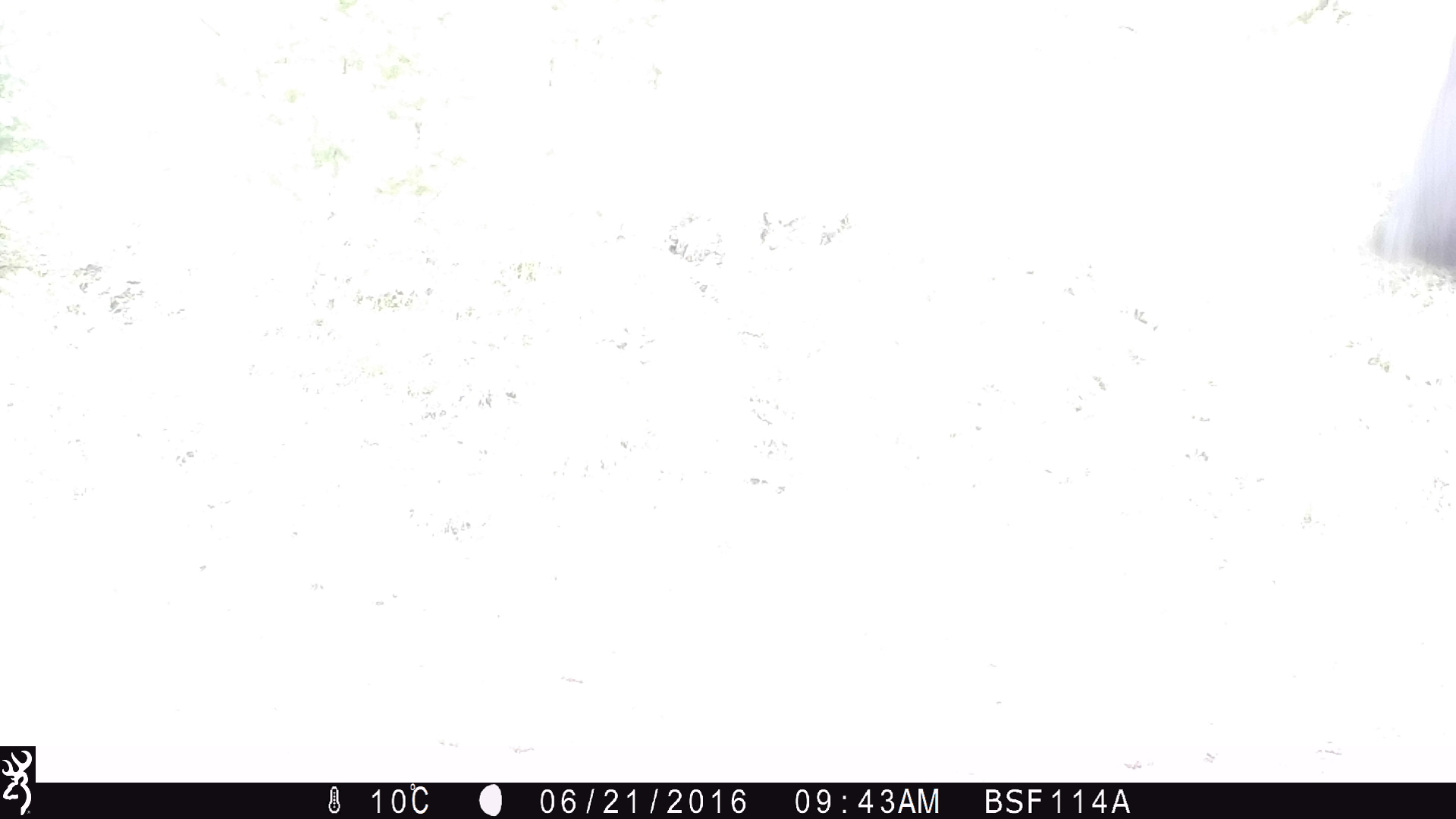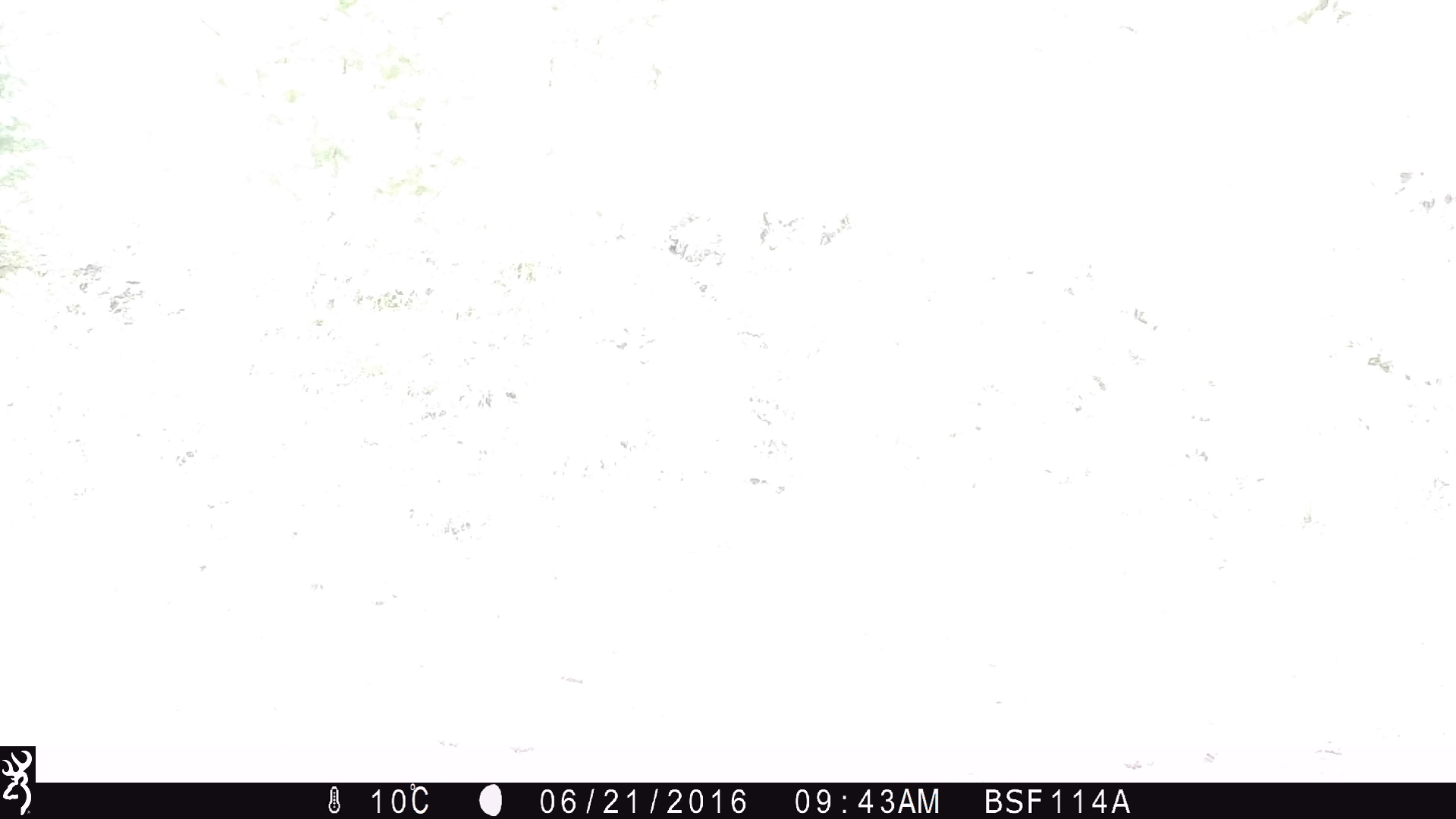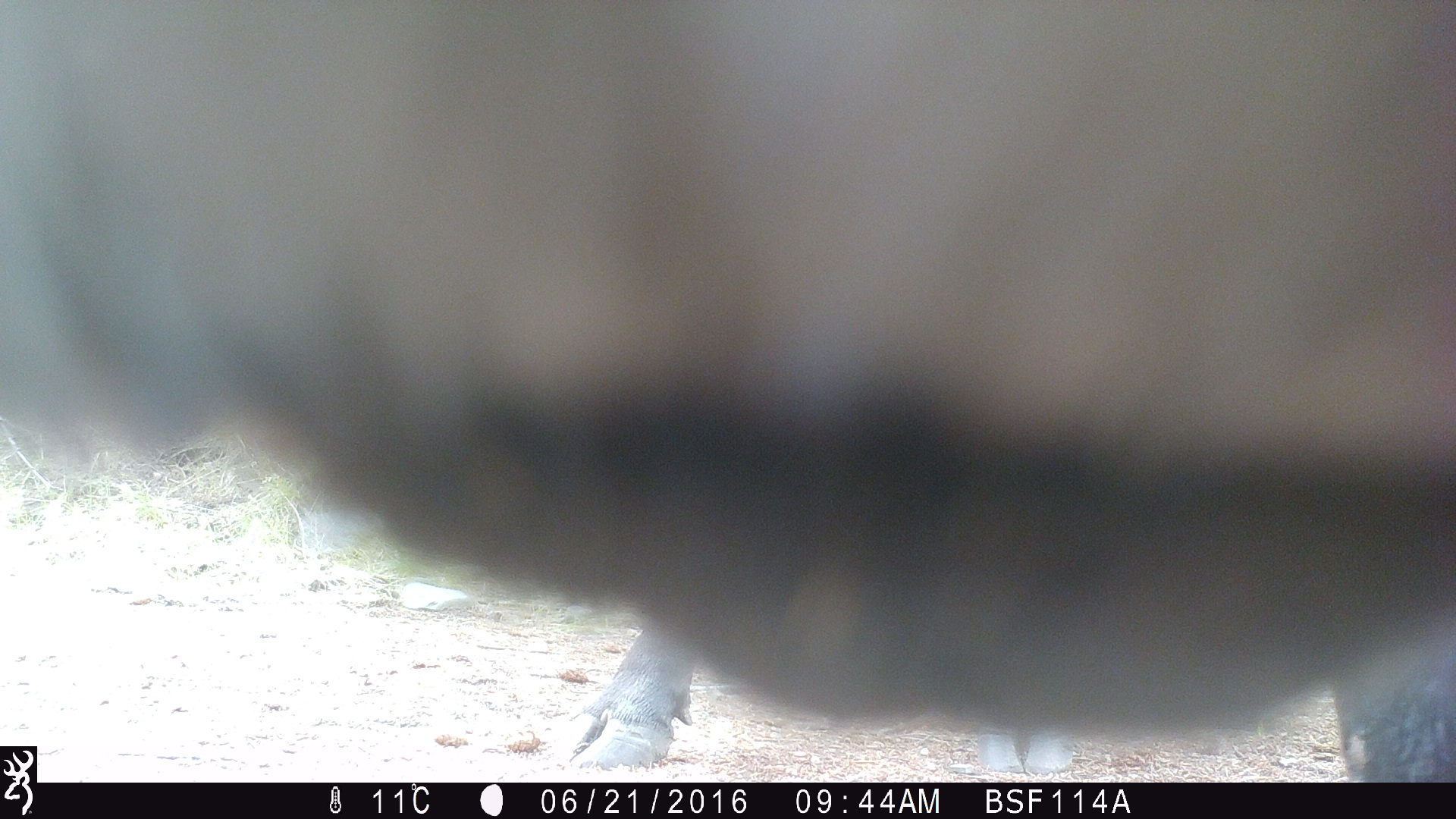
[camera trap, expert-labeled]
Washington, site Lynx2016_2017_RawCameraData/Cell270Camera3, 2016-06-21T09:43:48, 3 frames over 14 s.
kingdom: Animalia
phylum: Chordata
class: Mammalia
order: Artiodactyla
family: Bovidae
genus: Bos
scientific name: Bos taurus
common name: domestic cattle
Domestic cattle (Bos taurus). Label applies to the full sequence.